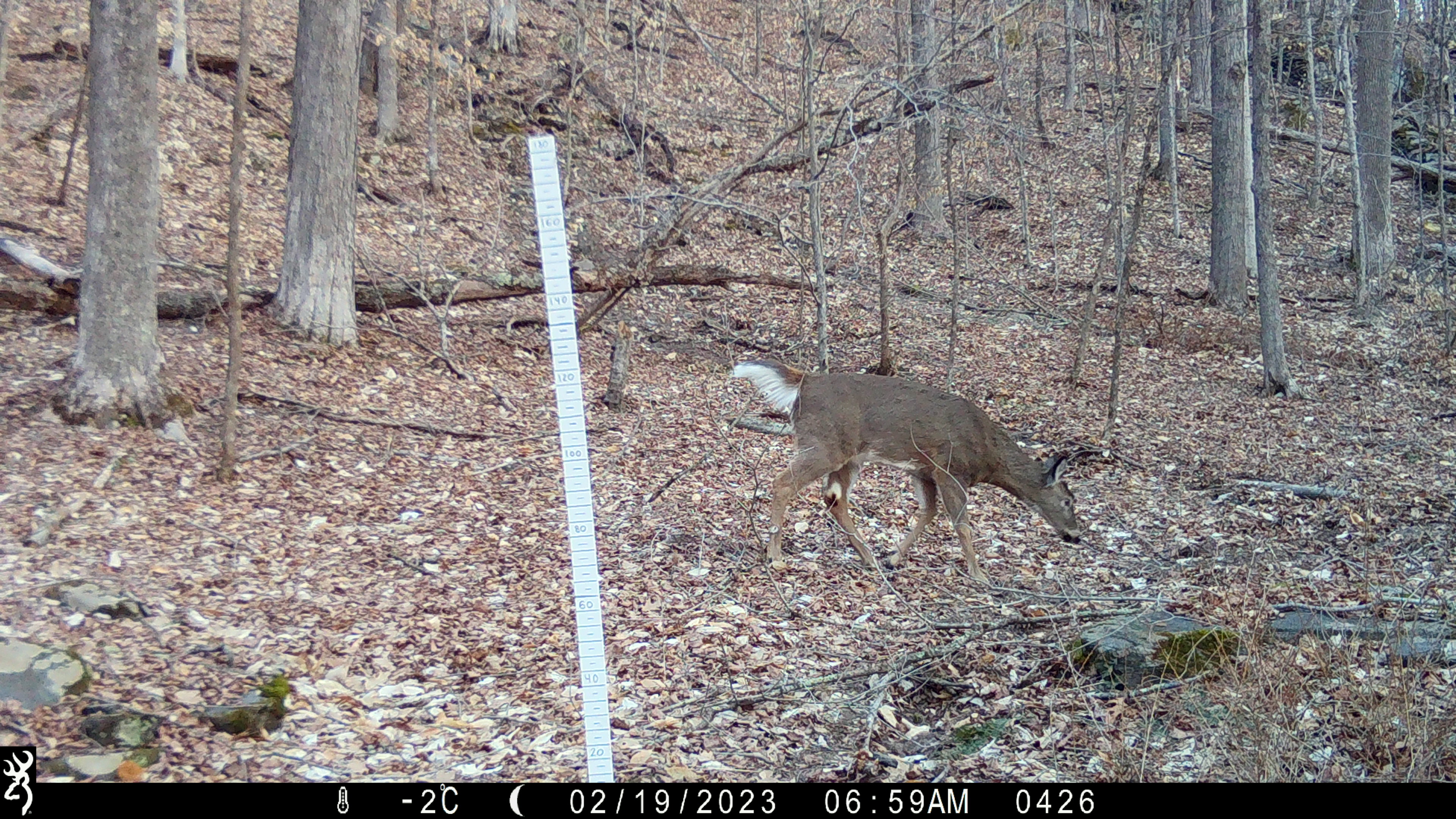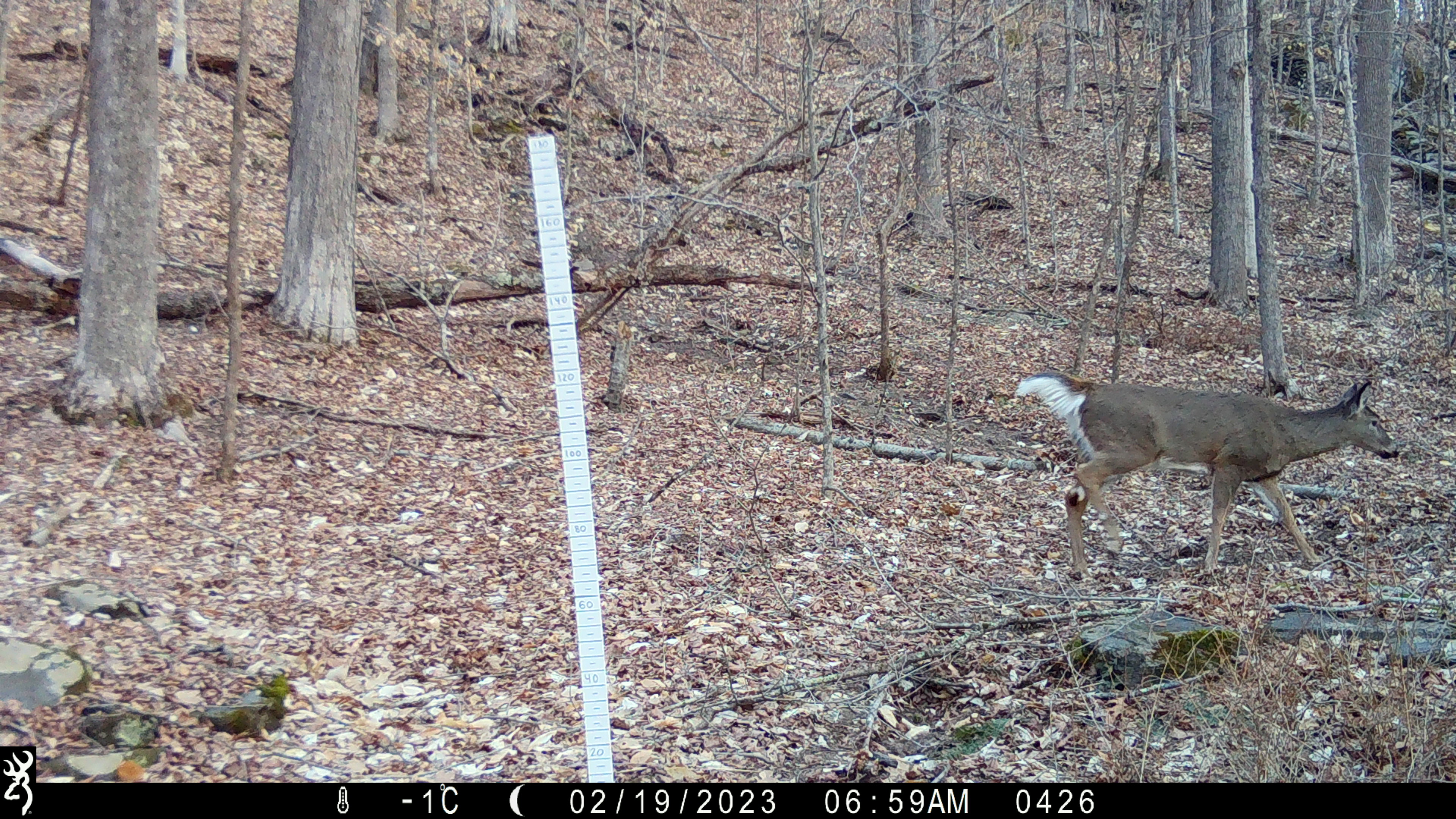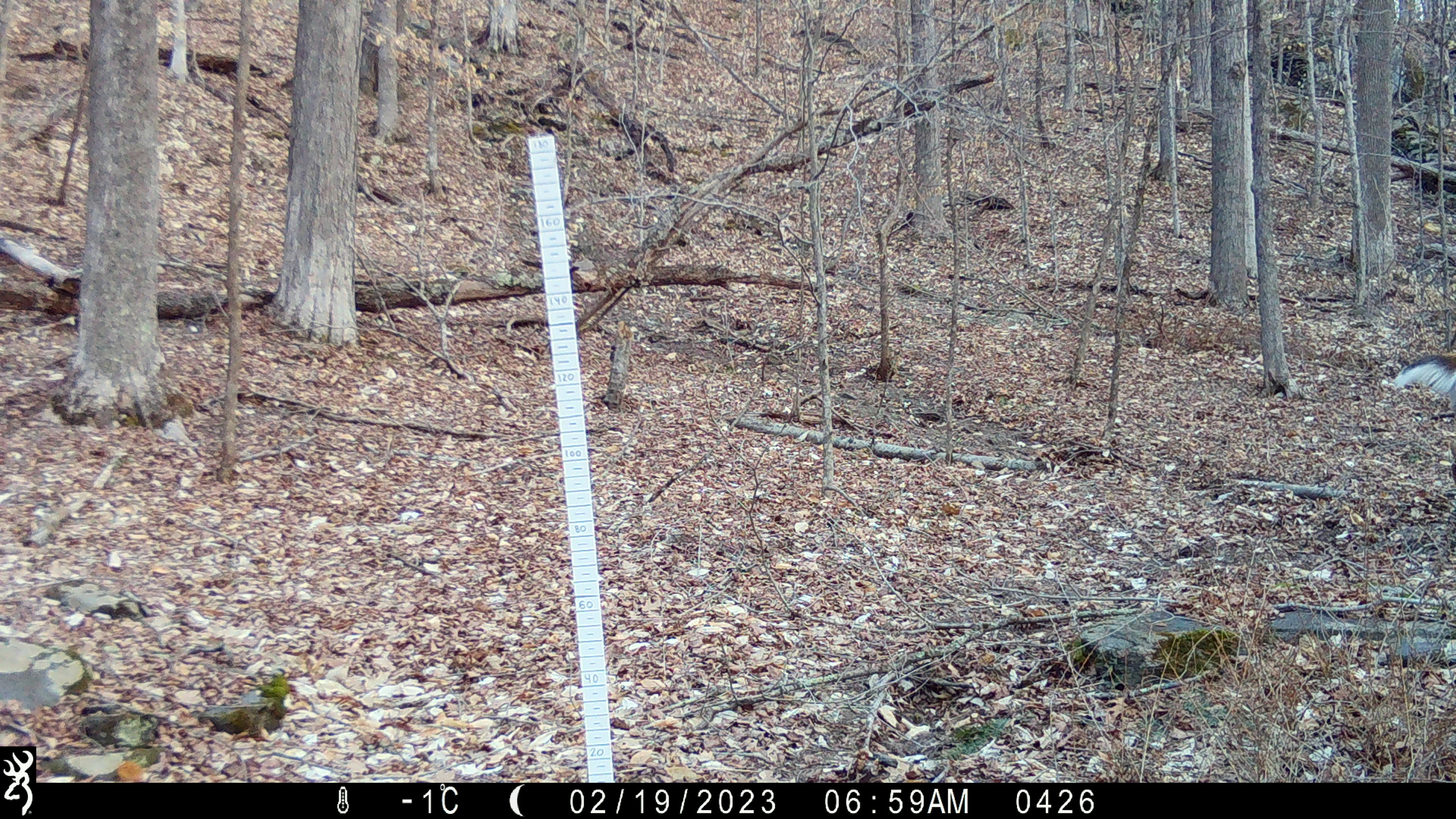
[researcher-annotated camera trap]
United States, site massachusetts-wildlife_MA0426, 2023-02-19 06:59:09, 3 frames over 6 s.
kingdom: Animalia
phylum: Chordata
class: Mammalia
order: Artiodactyla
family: Cervidae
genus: Odocoileus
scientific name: Odocoileus virginianus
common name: white-tailed deer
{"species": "white-tailed deer (Odocoileus virginianus)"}